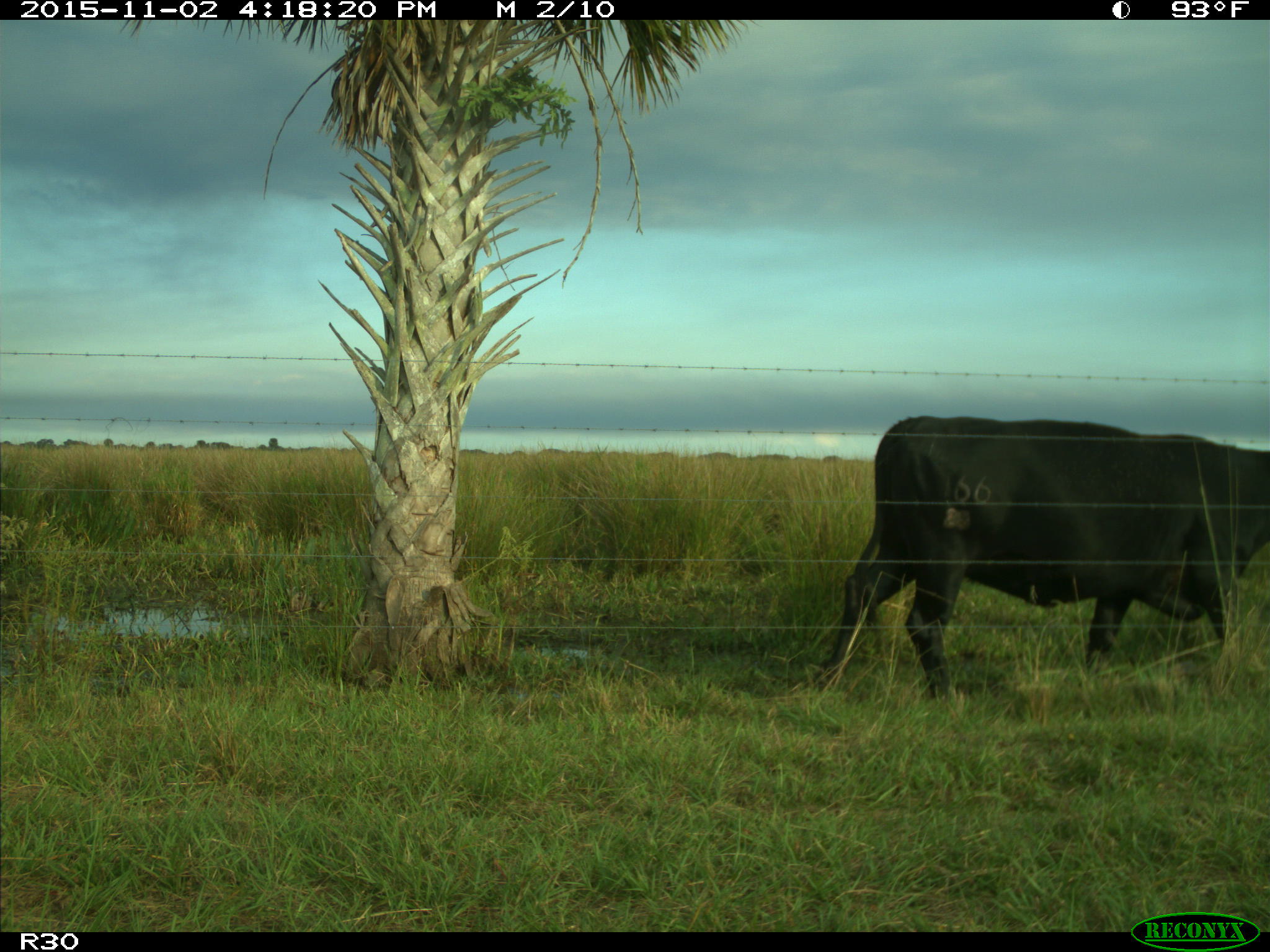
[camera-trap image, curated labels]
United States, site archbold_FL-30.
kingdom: Animalia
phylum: Chordata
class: Mammalia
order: Artiodactyla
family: Bovidae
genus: Bos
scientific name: Bos taurus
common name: domestic cow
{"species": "Bos taurus (domestic cow)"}